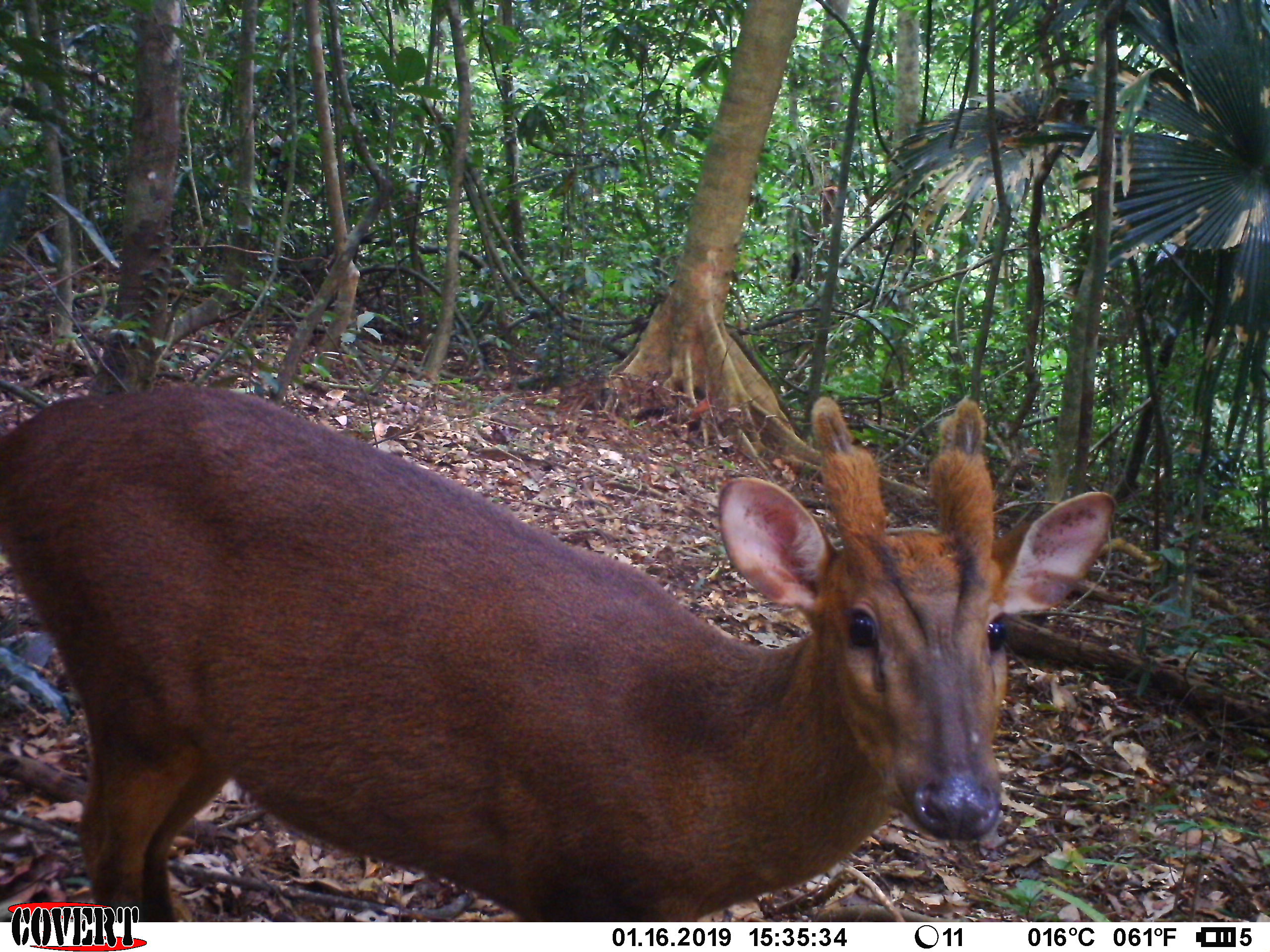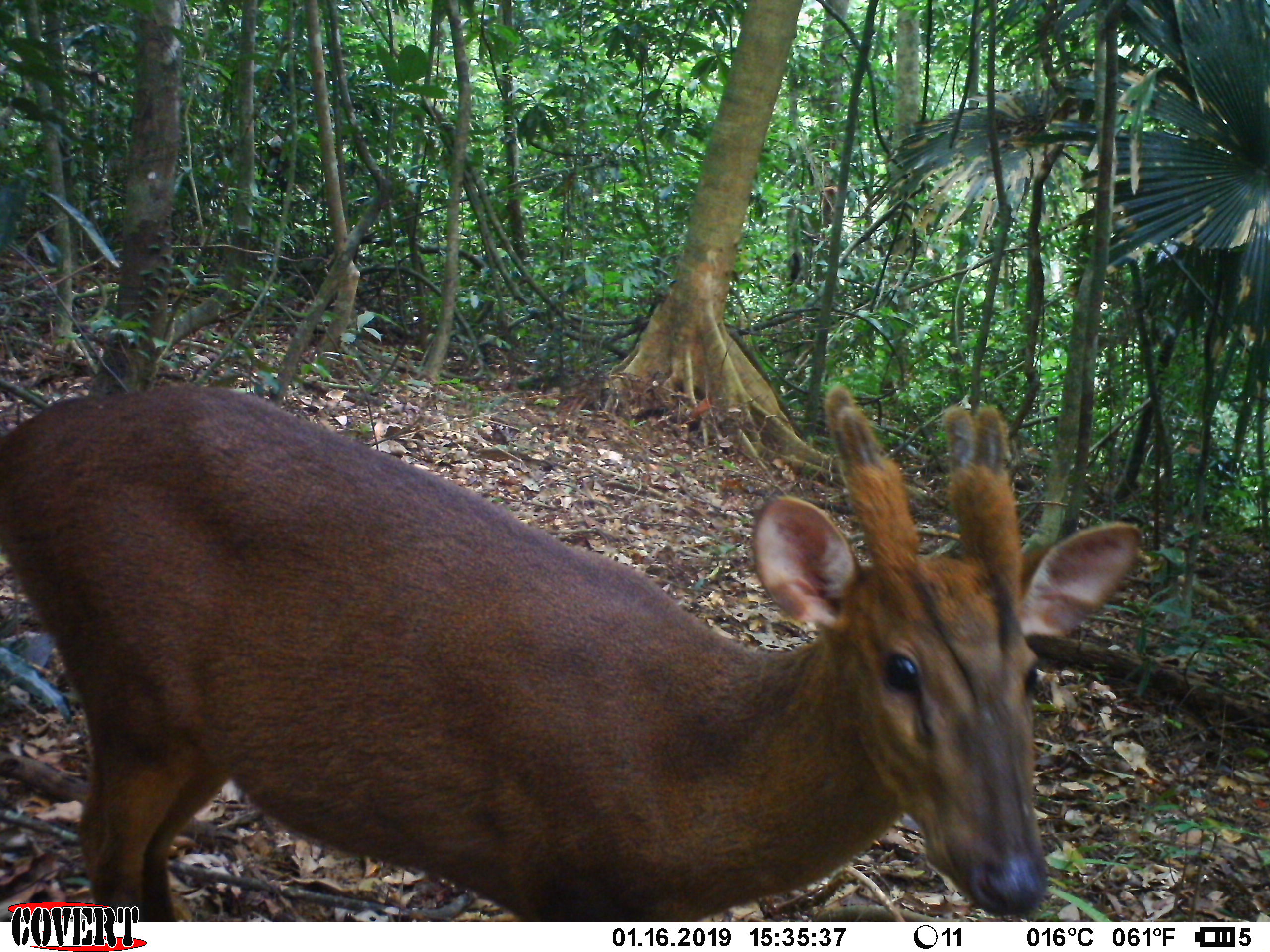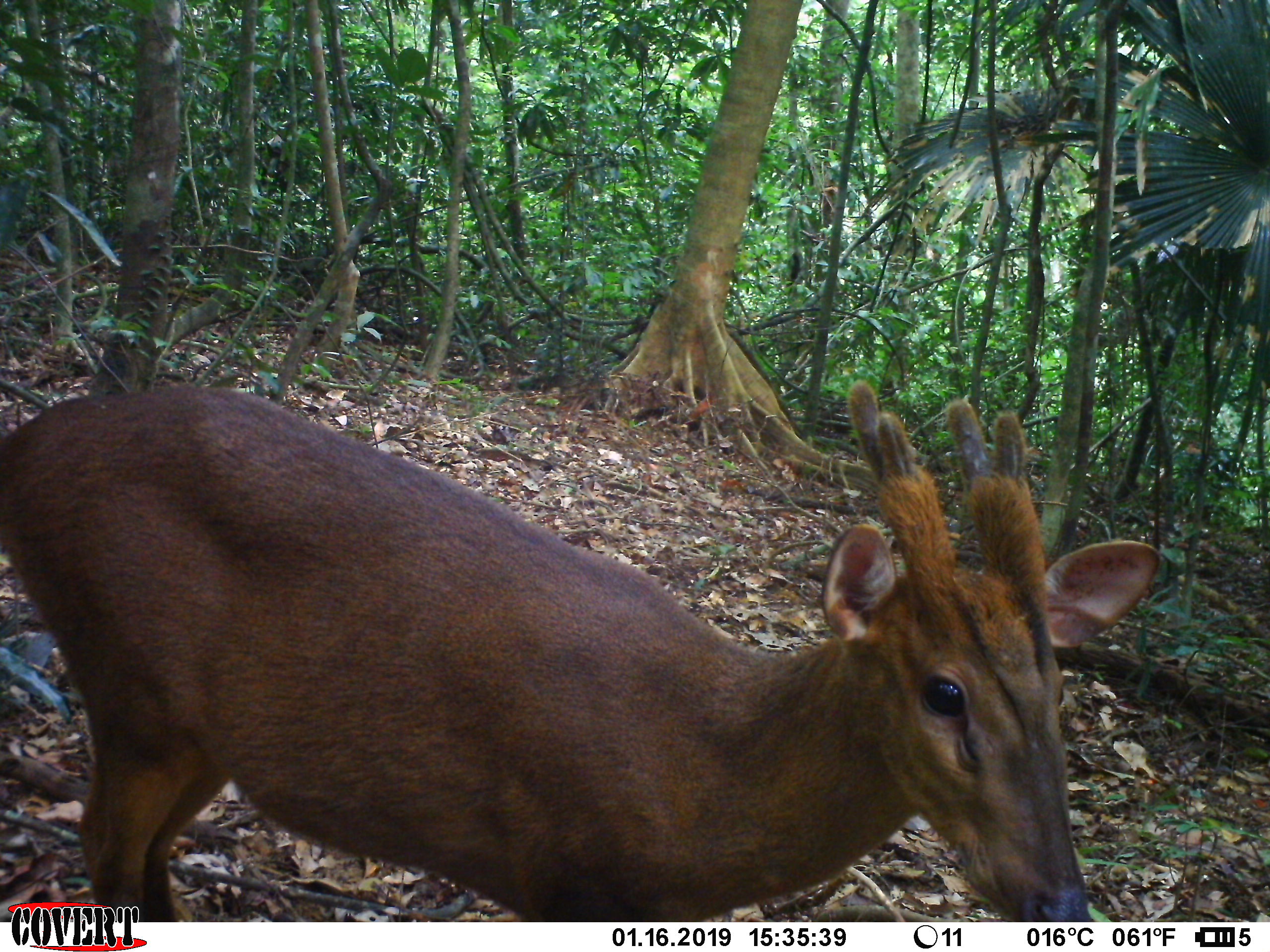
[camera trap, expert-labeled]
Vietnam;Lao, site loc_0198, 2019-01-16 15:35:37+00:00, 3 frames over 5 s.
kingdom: Animalia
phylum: Chordata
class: Mammalia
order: Artiodactyla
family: Cervidae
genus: Muntiacus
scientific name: Muntiacus vuquangensis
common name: large-antlered muntjac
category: large antlered muntjac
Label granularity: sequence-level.